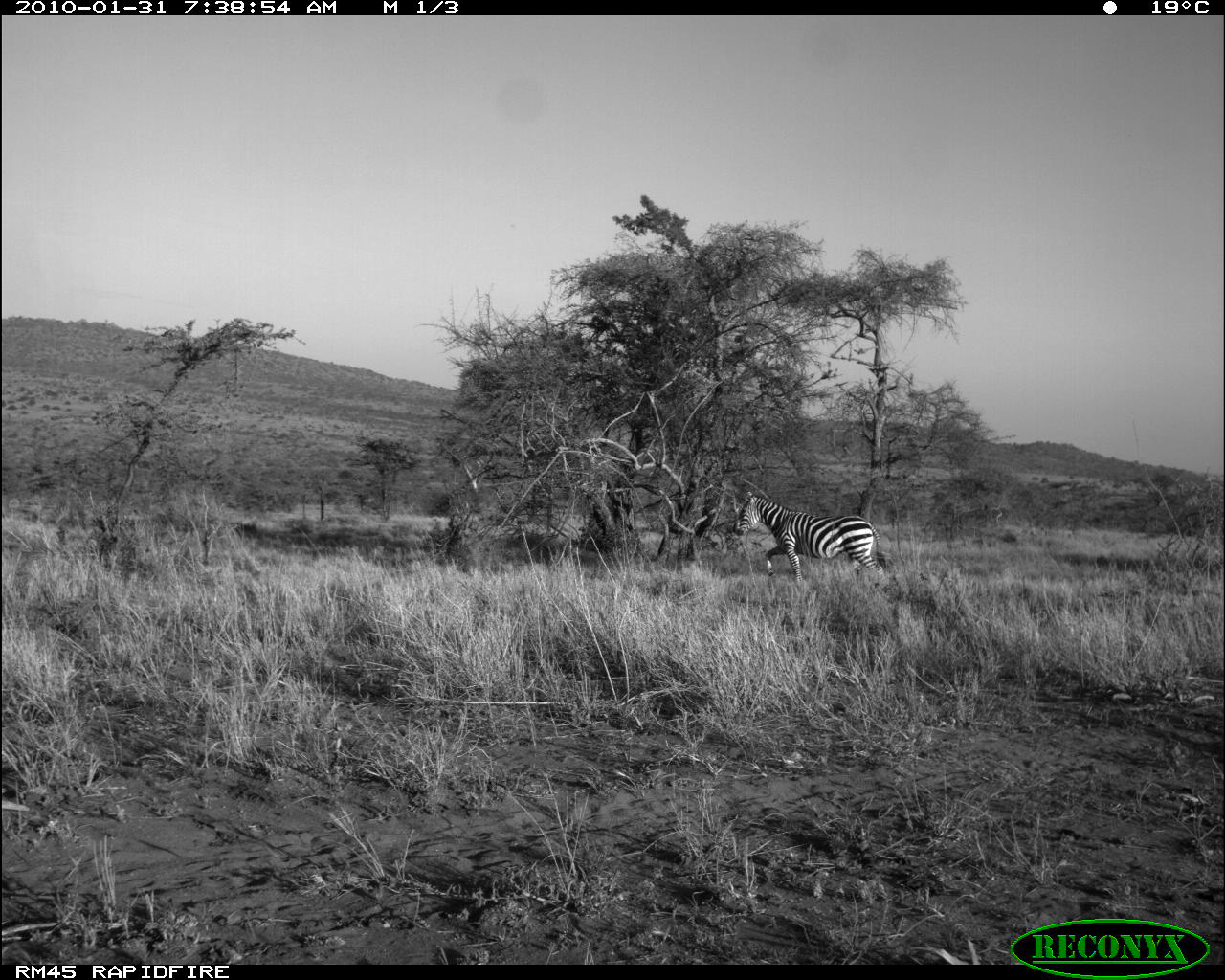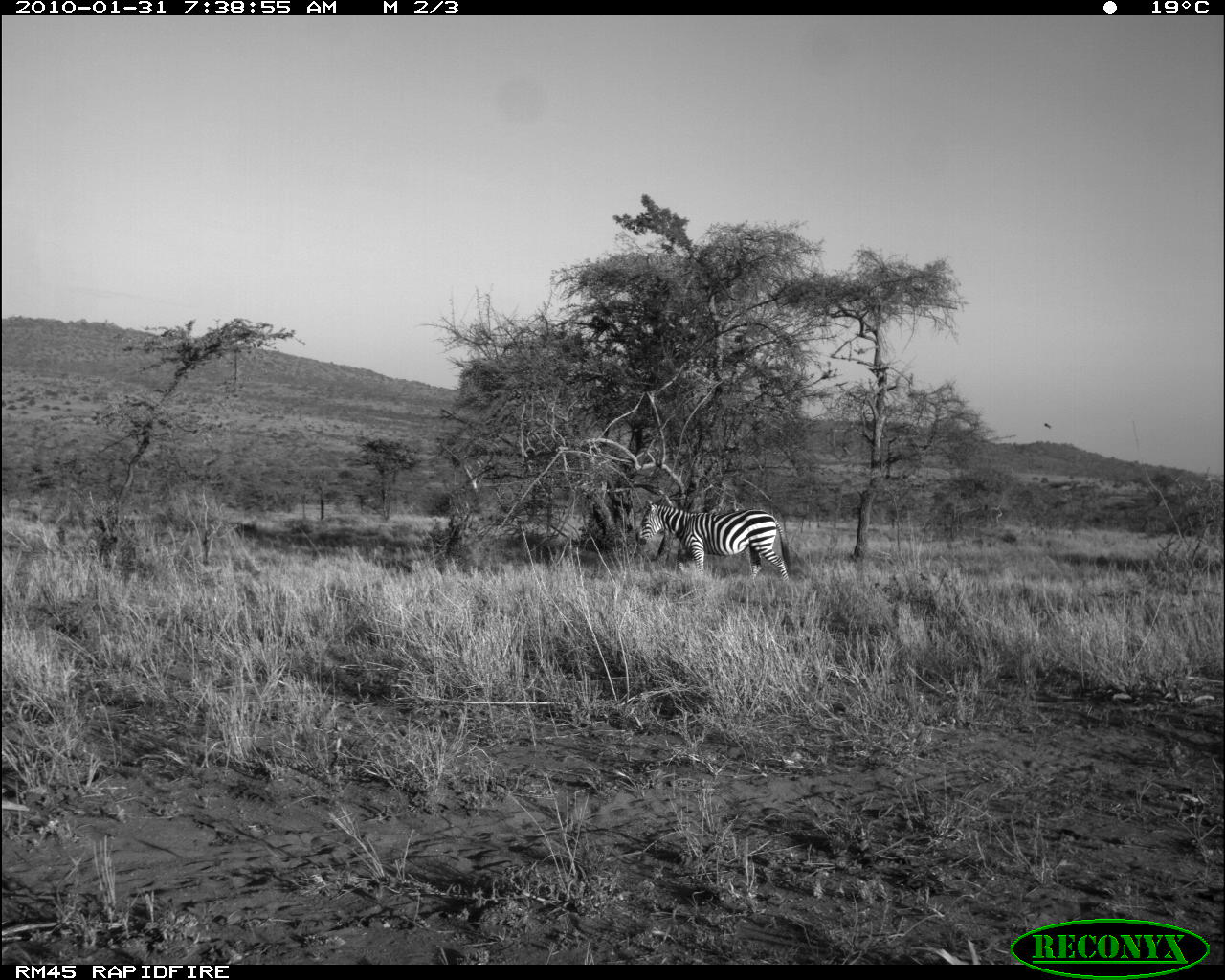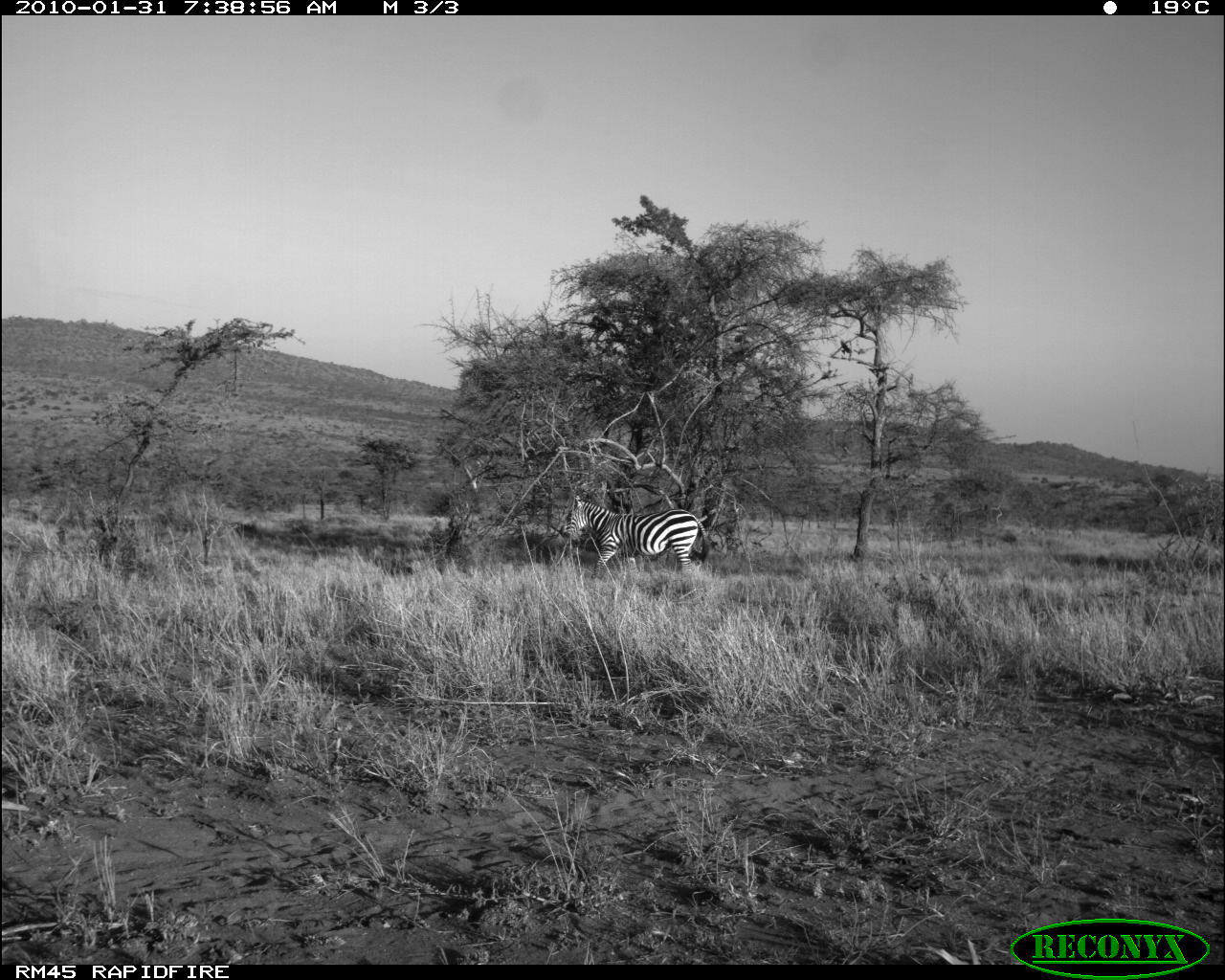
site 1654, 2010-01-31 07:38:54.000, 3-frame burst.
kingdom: Animalia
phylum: Chordata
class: Mammalia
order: Perissodactyla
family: Equidae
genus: Equus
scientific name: Equus quagga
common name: plains zebra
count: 1